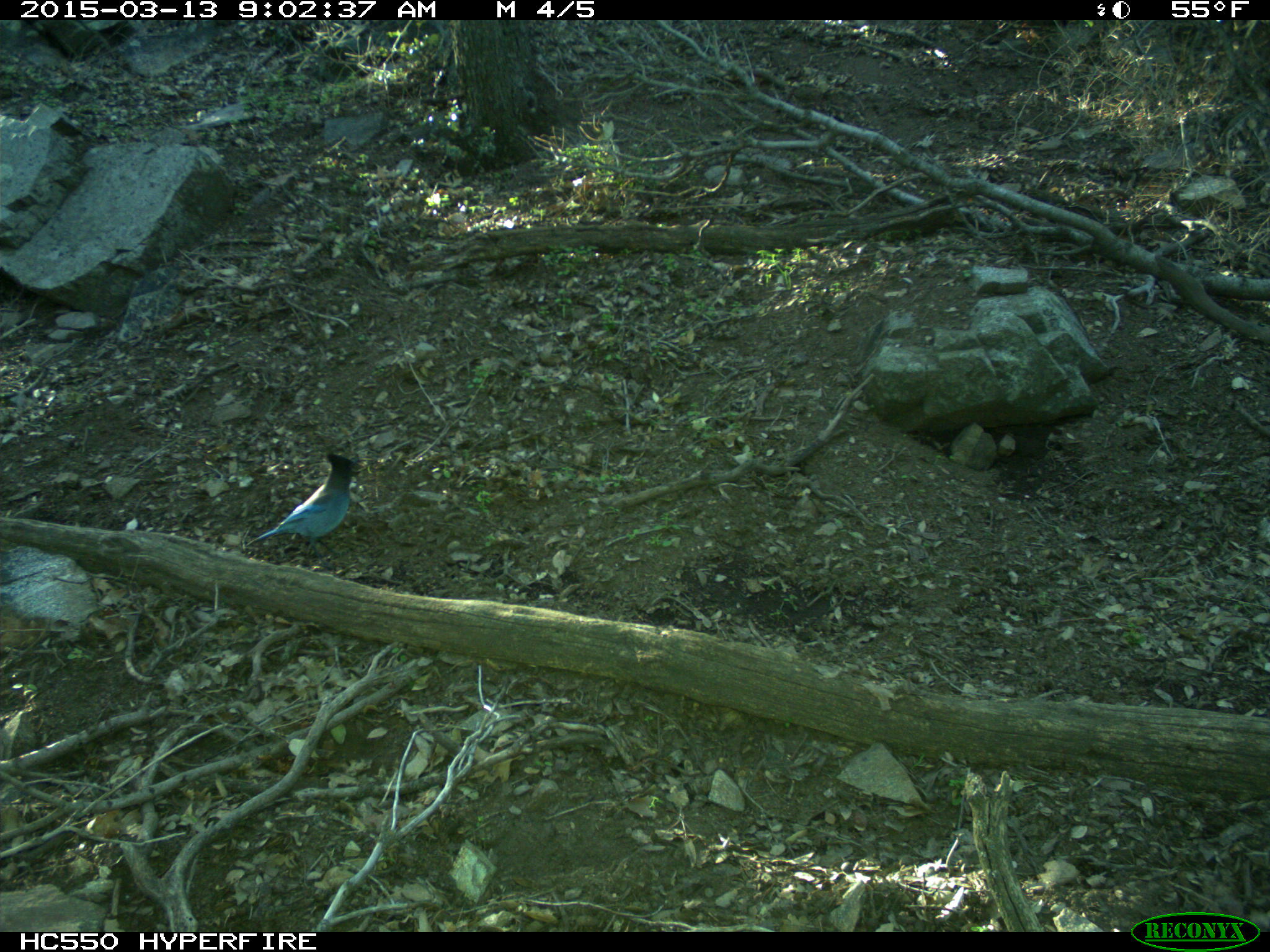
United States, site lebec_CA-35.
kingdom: Animalia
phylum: Chordata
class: Aves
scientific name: Aves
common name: birds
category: unidentified bird